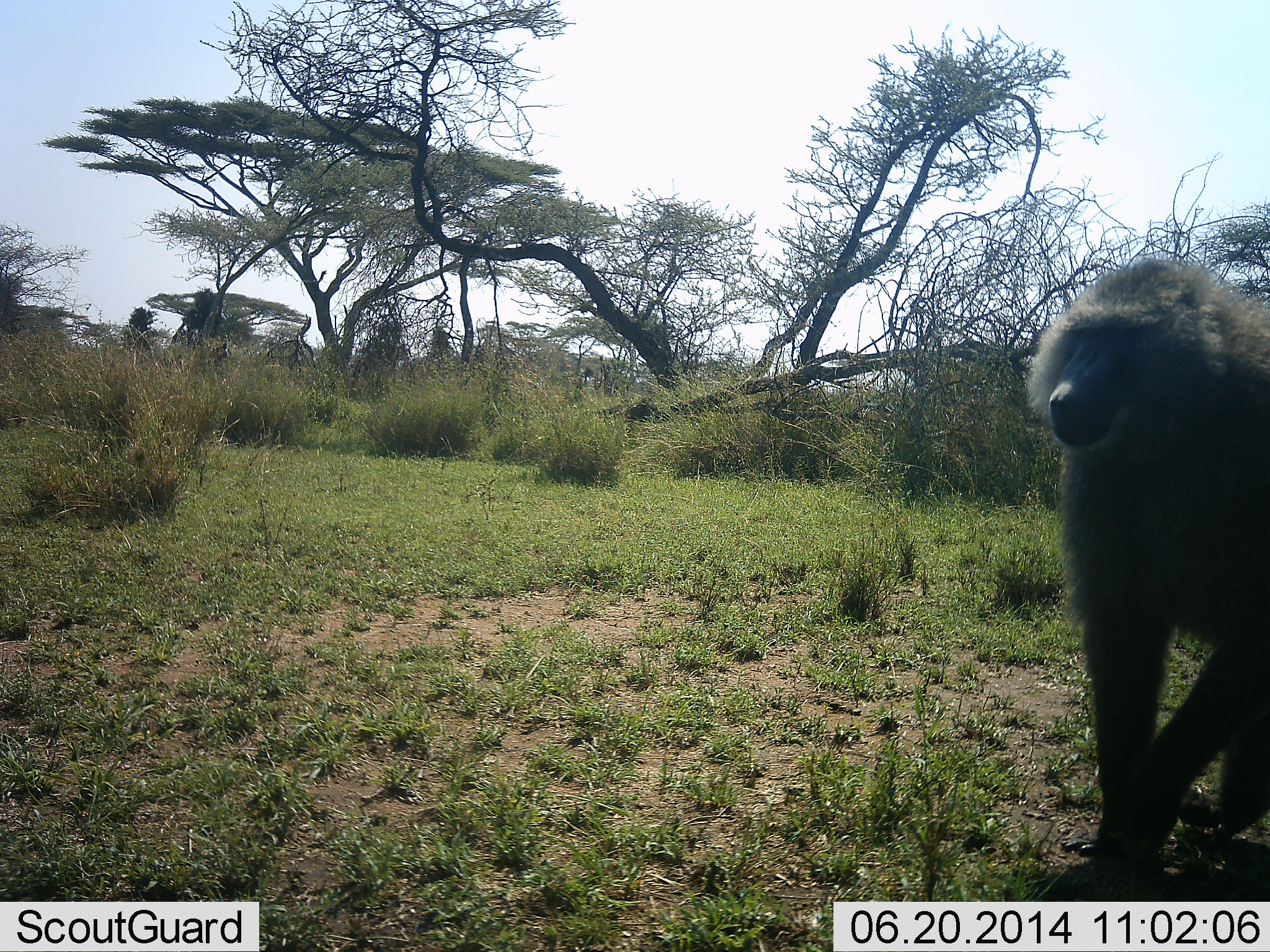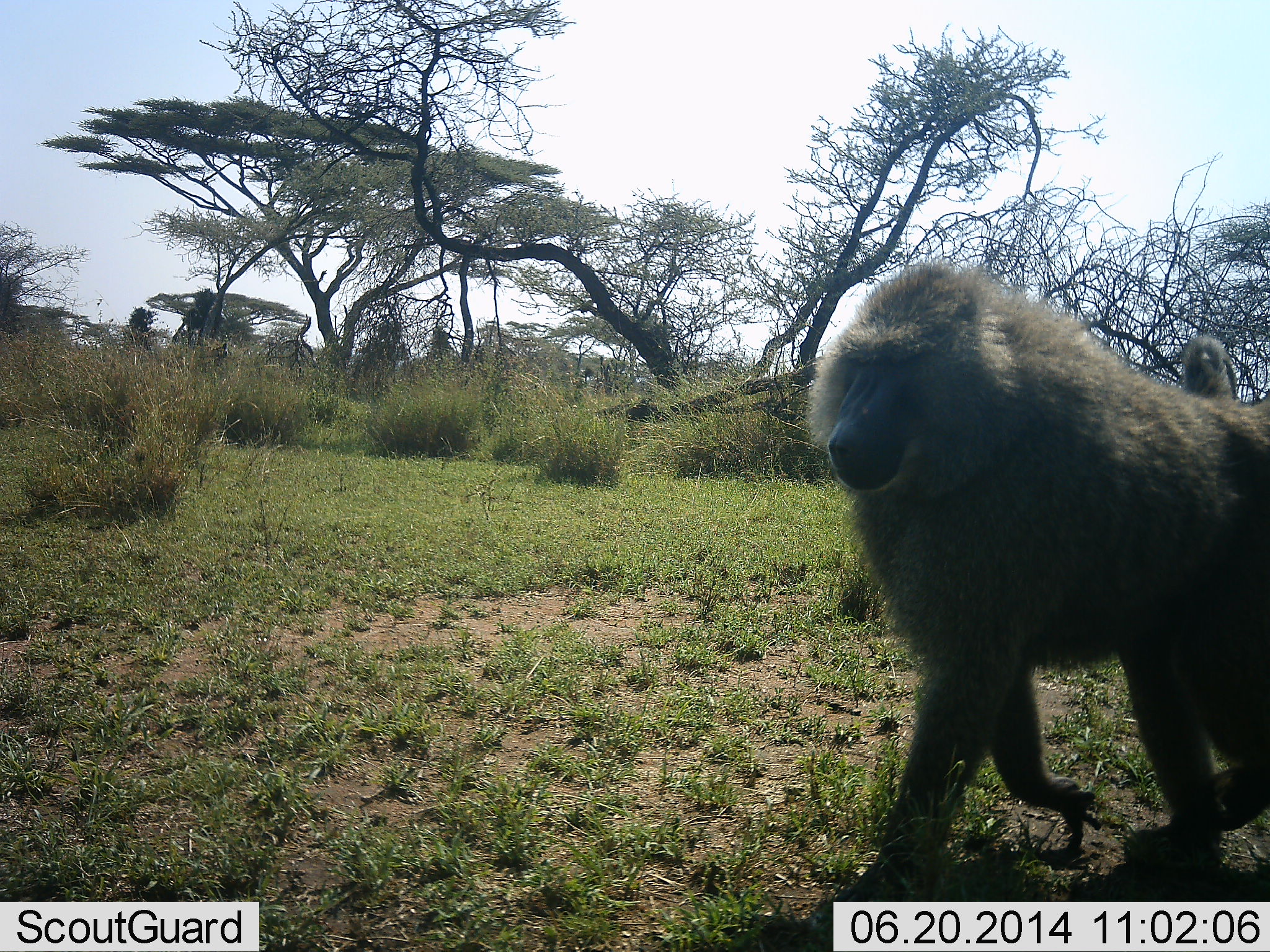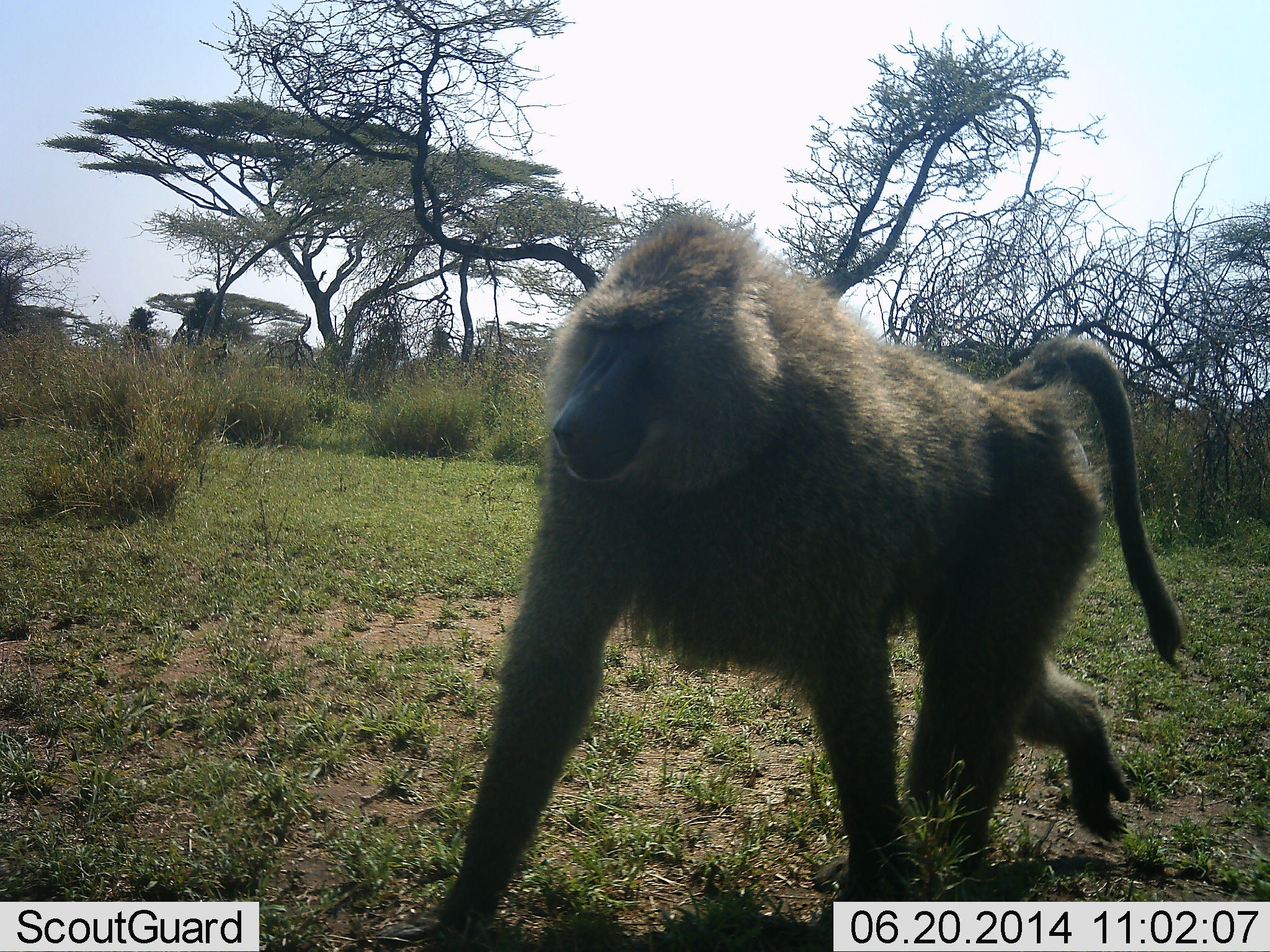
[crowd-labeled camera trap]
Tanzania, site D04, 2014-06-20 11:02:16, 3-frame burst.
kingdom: Animalia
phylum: Chordata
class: Mammalia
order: Primates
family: Cercopithecidae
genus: Papio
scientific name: Papio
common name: baboon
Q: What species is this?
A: Baboon (Papio).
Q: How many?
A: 1.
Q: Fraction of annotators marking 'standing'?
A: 0%.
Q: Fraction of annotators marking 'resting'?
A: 0%.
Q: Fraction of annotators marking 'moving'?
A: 100%.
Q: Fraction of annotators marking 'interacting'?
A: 0%.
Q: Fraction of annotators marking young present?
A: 0%.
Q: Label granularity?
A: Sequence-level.